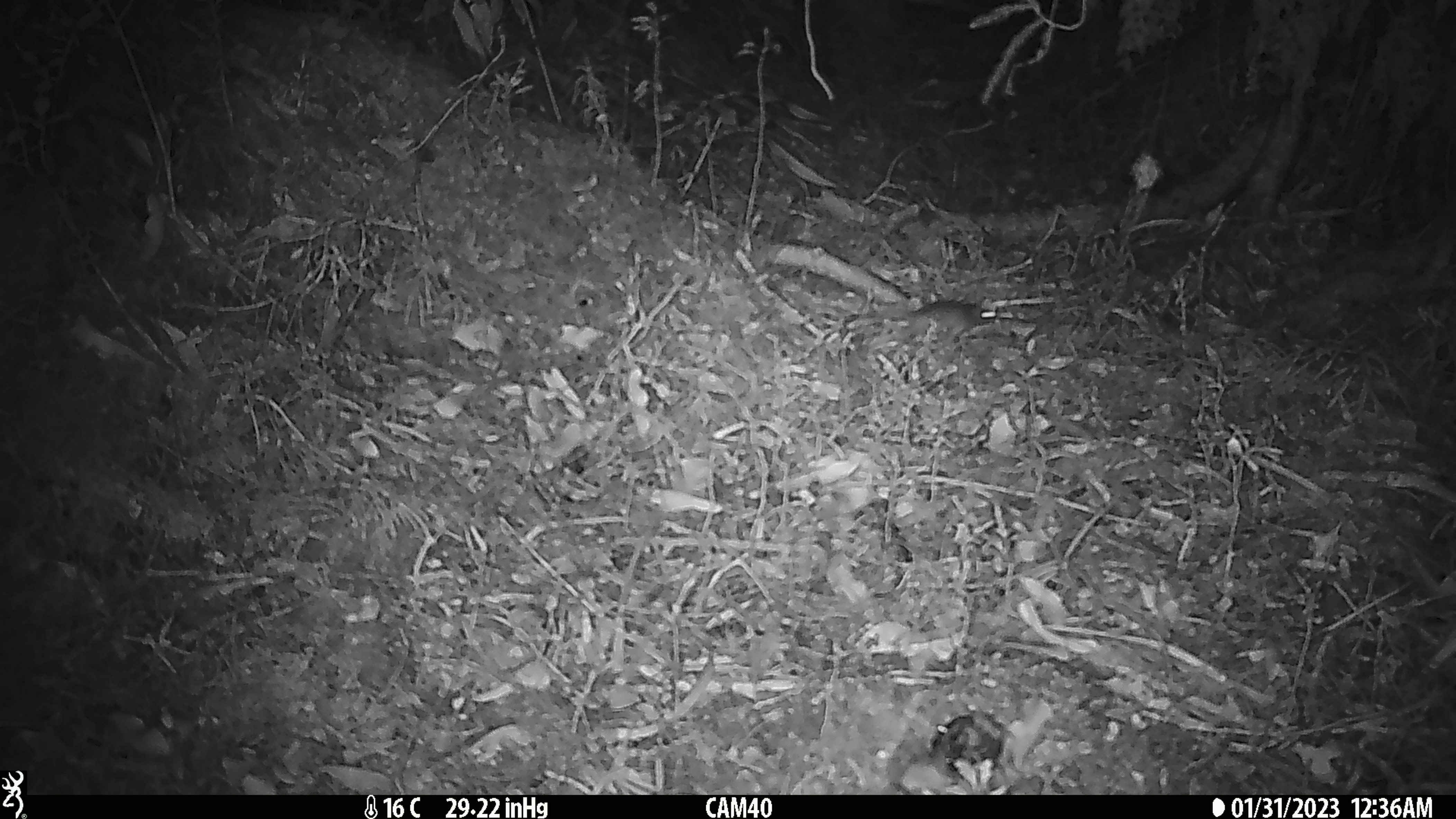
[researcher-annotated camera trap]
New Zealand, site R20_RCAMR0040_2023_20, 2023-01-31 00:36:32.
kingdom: Animalia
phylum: Chordata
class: Mammalia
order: Rodentia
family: Muridae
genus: Mus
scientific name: Mus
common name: mouse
Mouse (Mus).